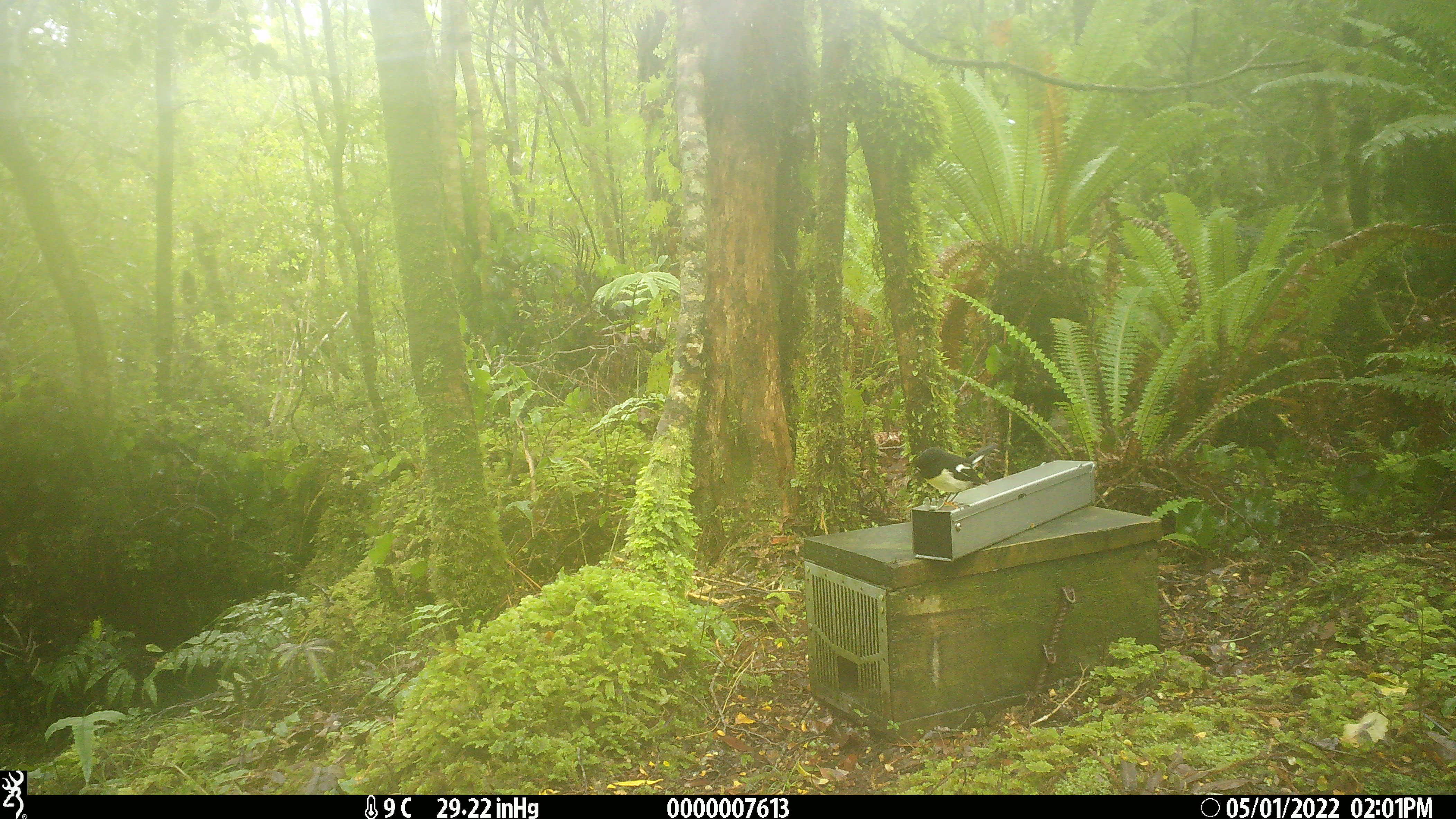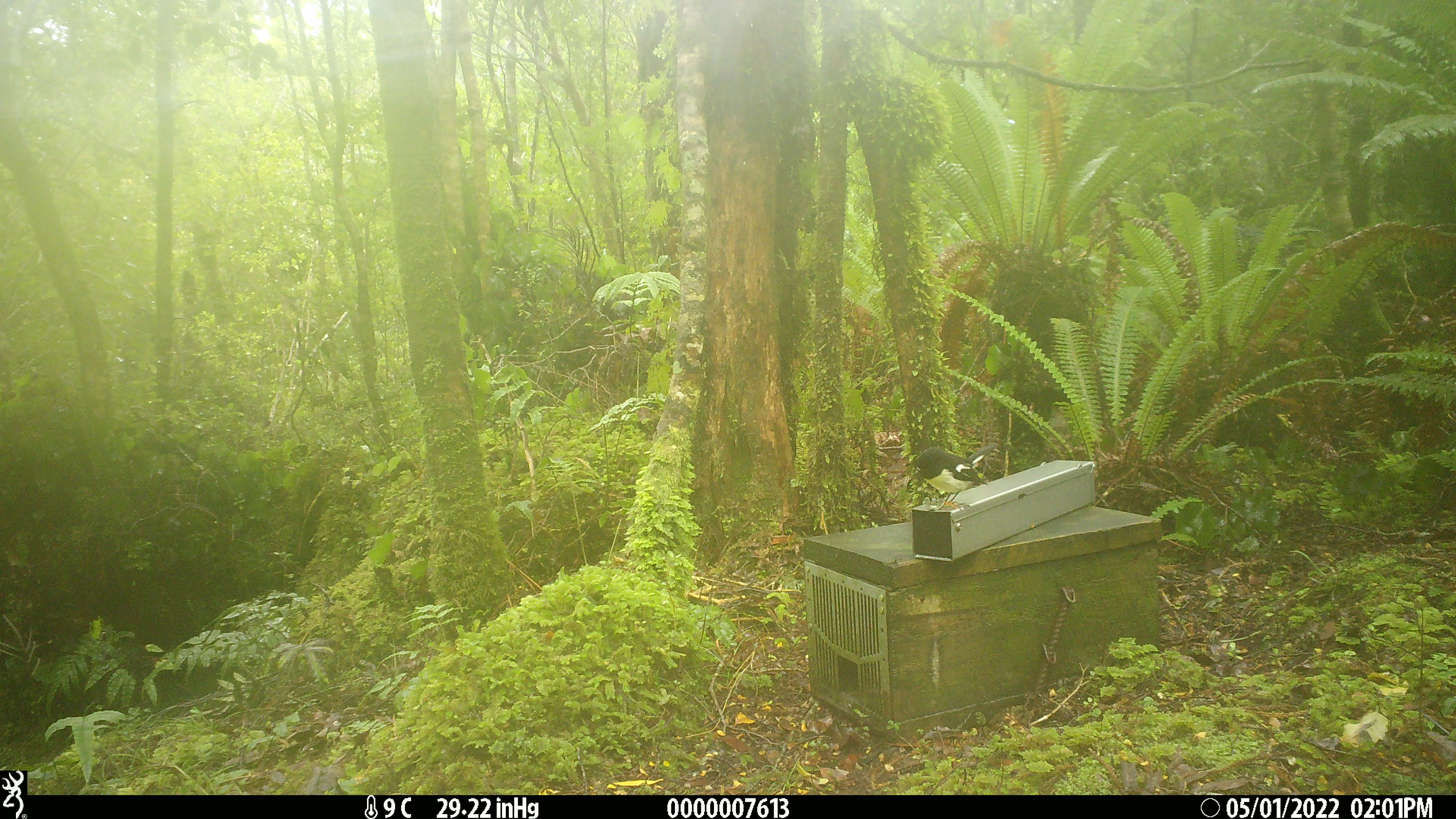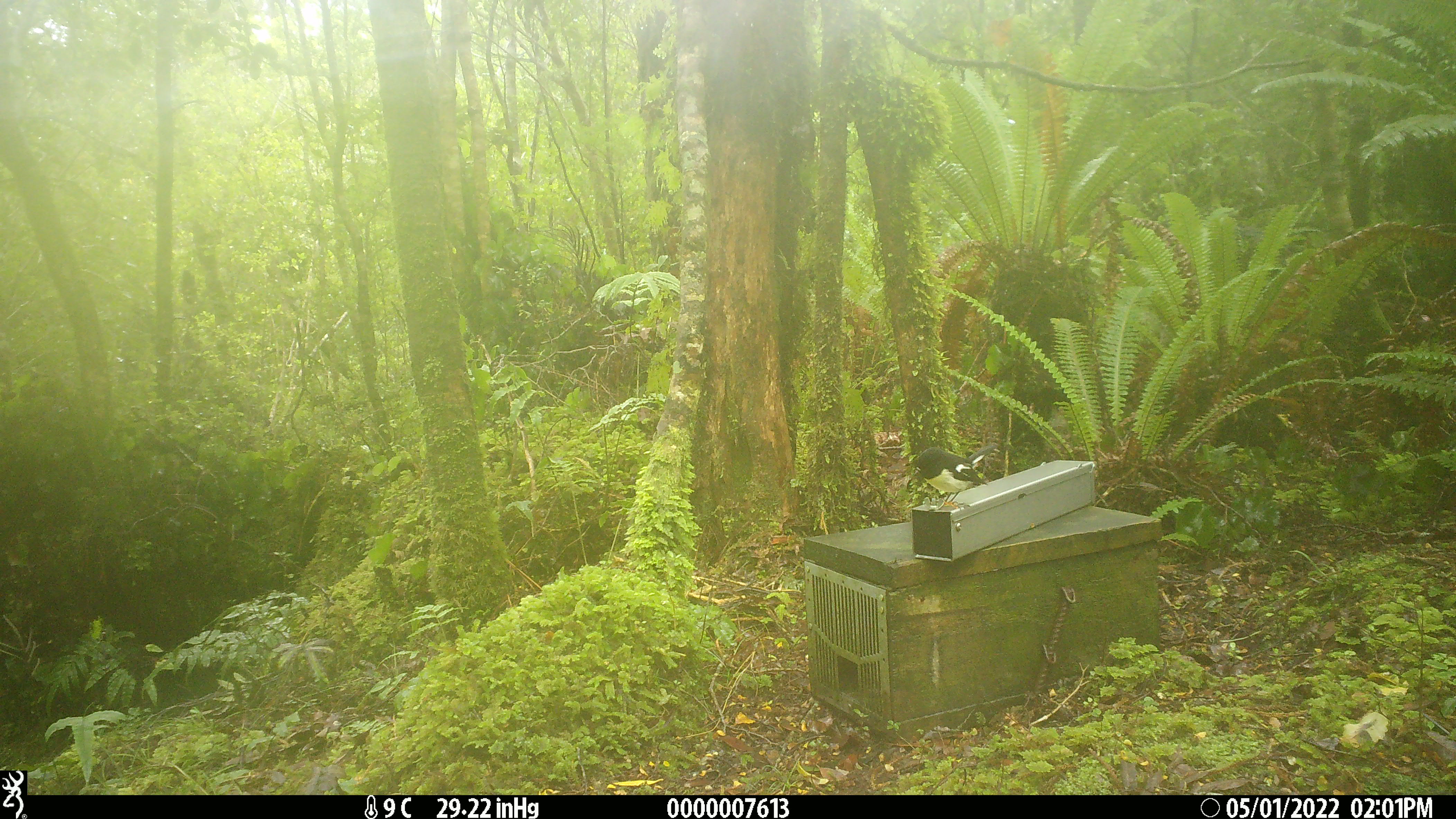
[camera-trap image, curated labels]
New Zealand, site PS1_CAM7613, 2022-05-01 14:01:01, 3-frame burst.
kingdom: Animalia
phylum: Chordata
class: Aves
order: Passeriformes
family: Petroicidae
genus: Petroica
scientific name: Petroica macrocephala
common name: tomtit